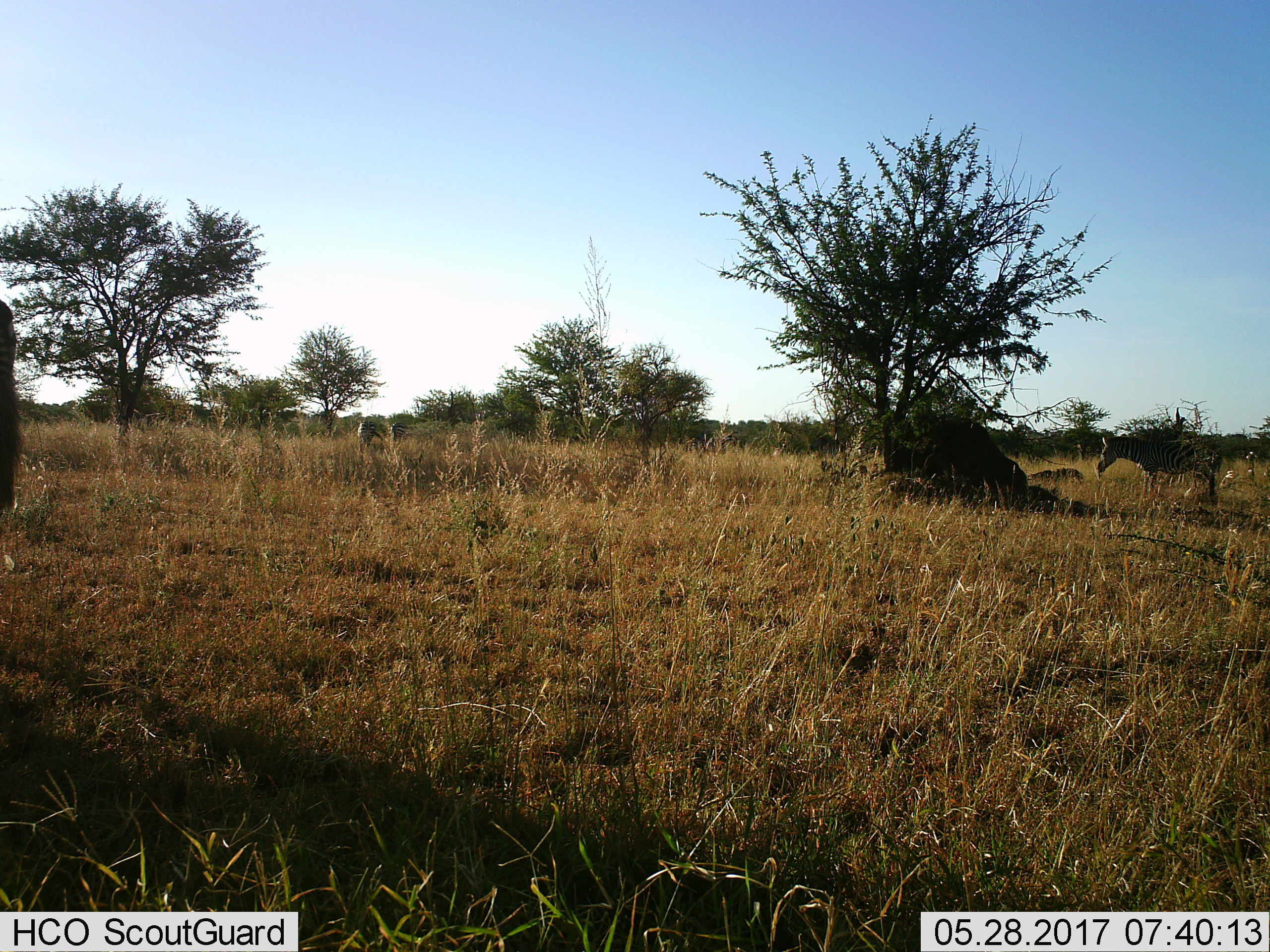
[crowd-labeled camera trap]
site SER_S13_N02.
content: unidentified animal